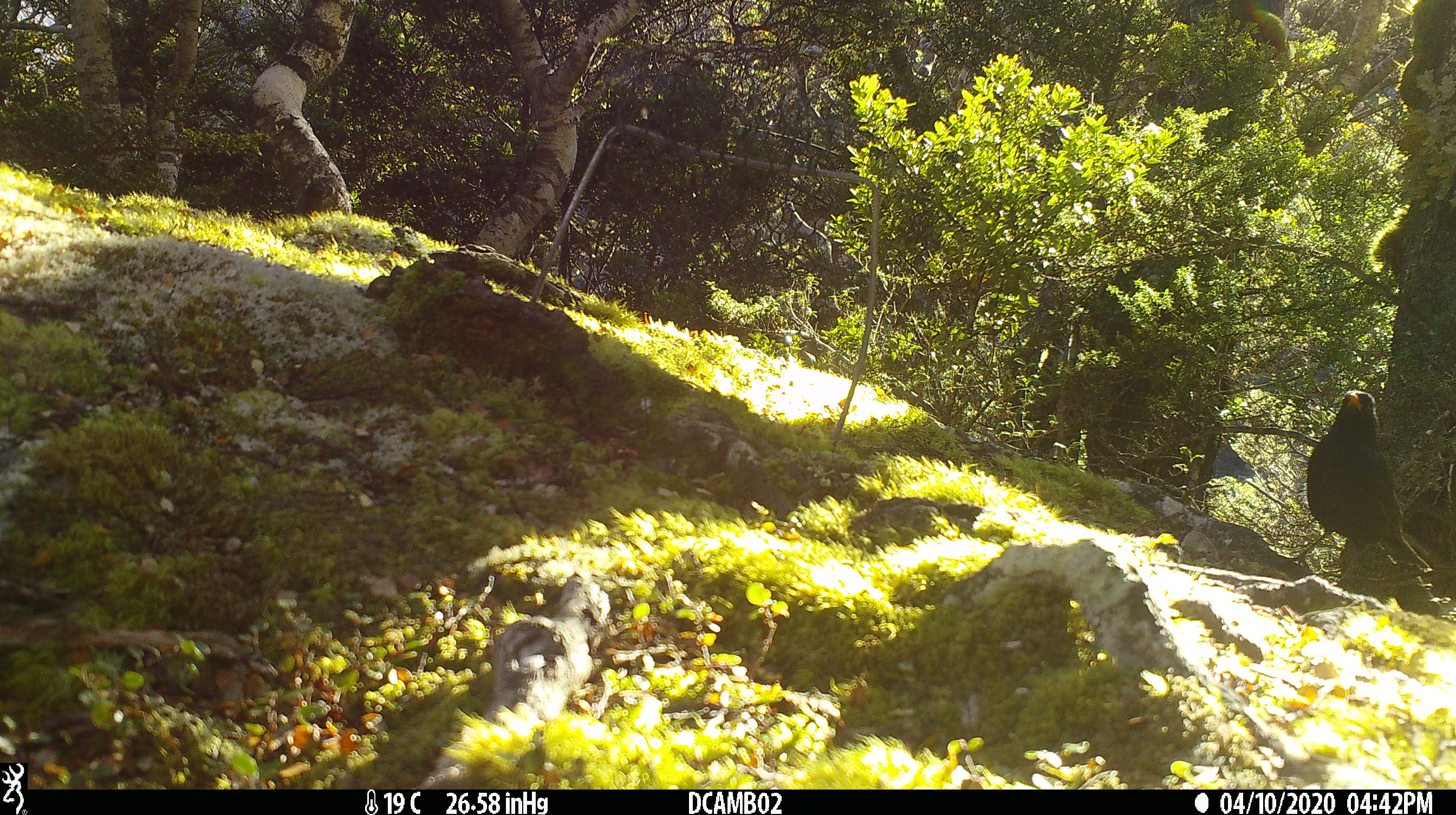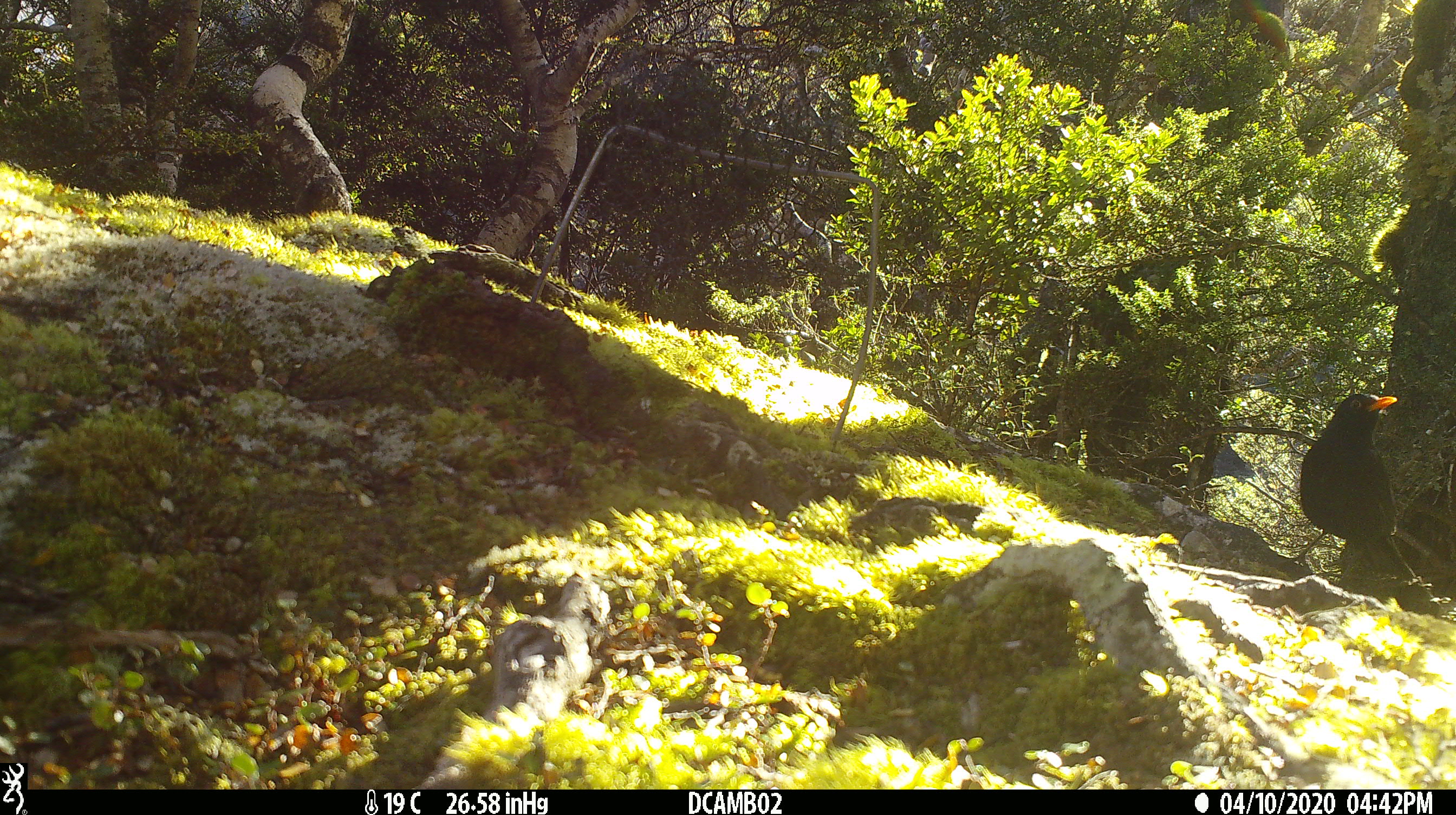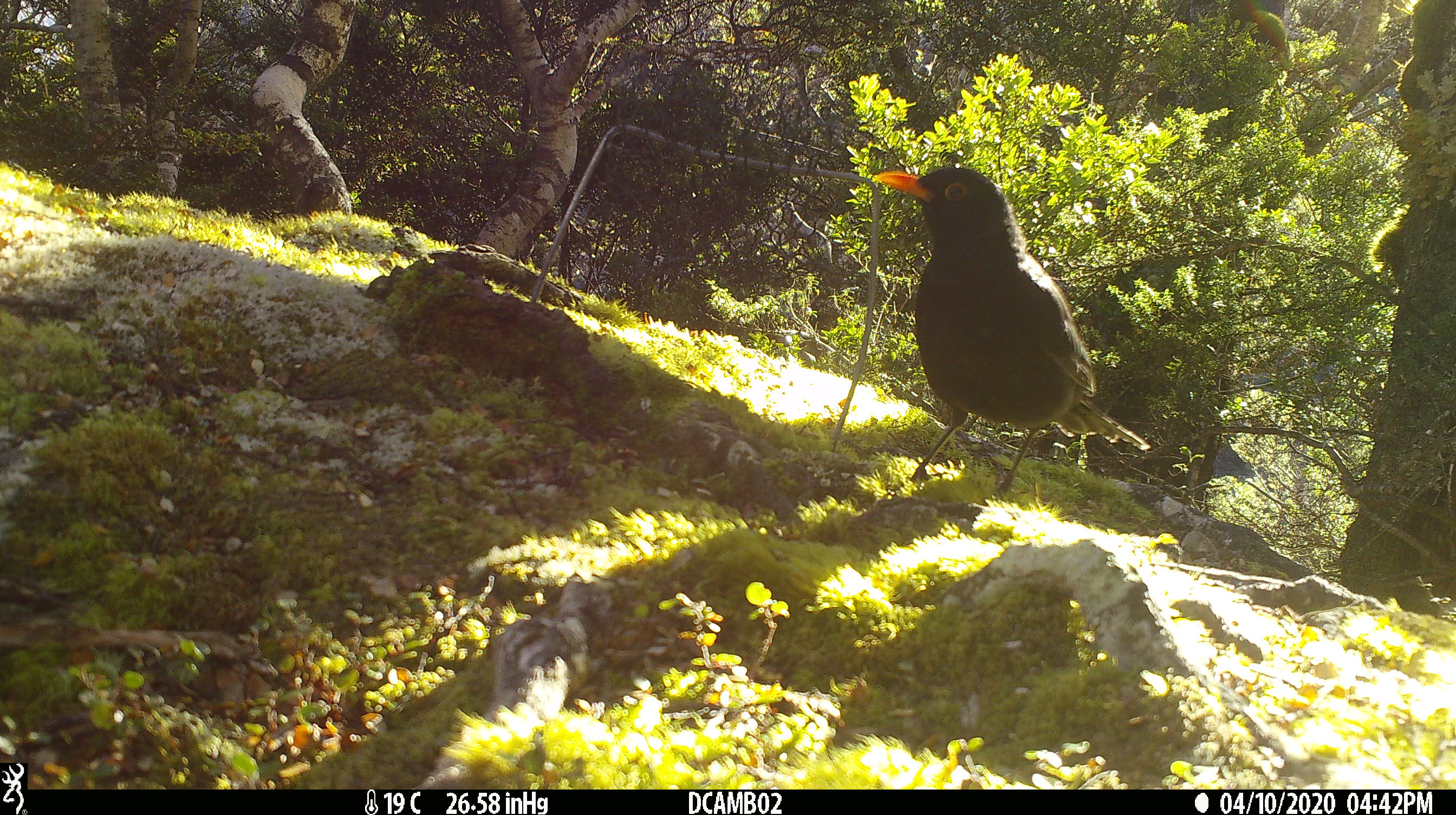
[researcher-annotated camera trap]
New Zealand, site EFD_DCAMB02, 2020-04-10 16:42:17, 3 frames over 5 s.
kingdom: Animalia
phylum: Chordata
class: Aves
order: Passeriformes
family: Turdidae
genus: Turdus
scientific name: Turdus merula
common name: eurasian blackbird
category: blackbird